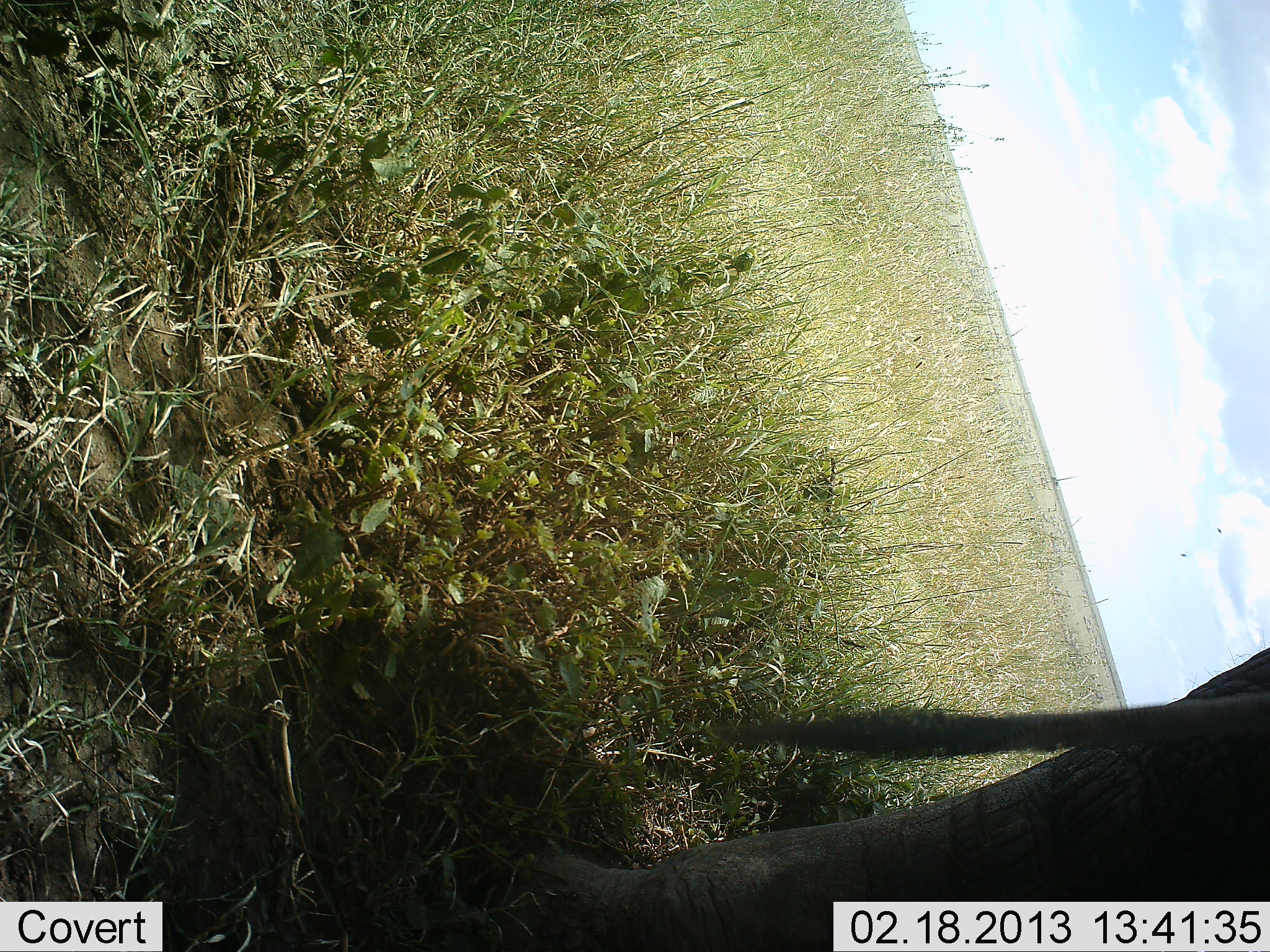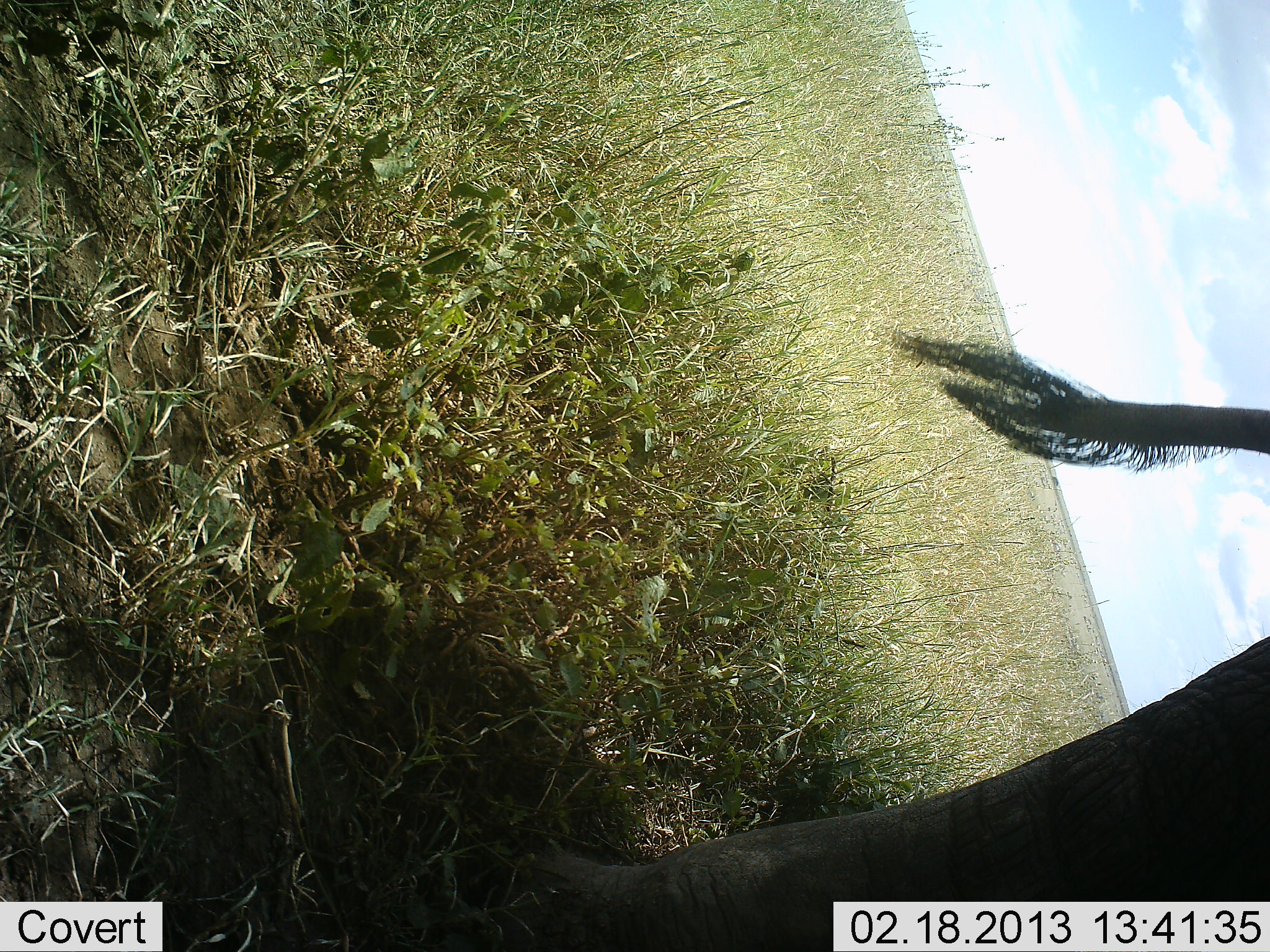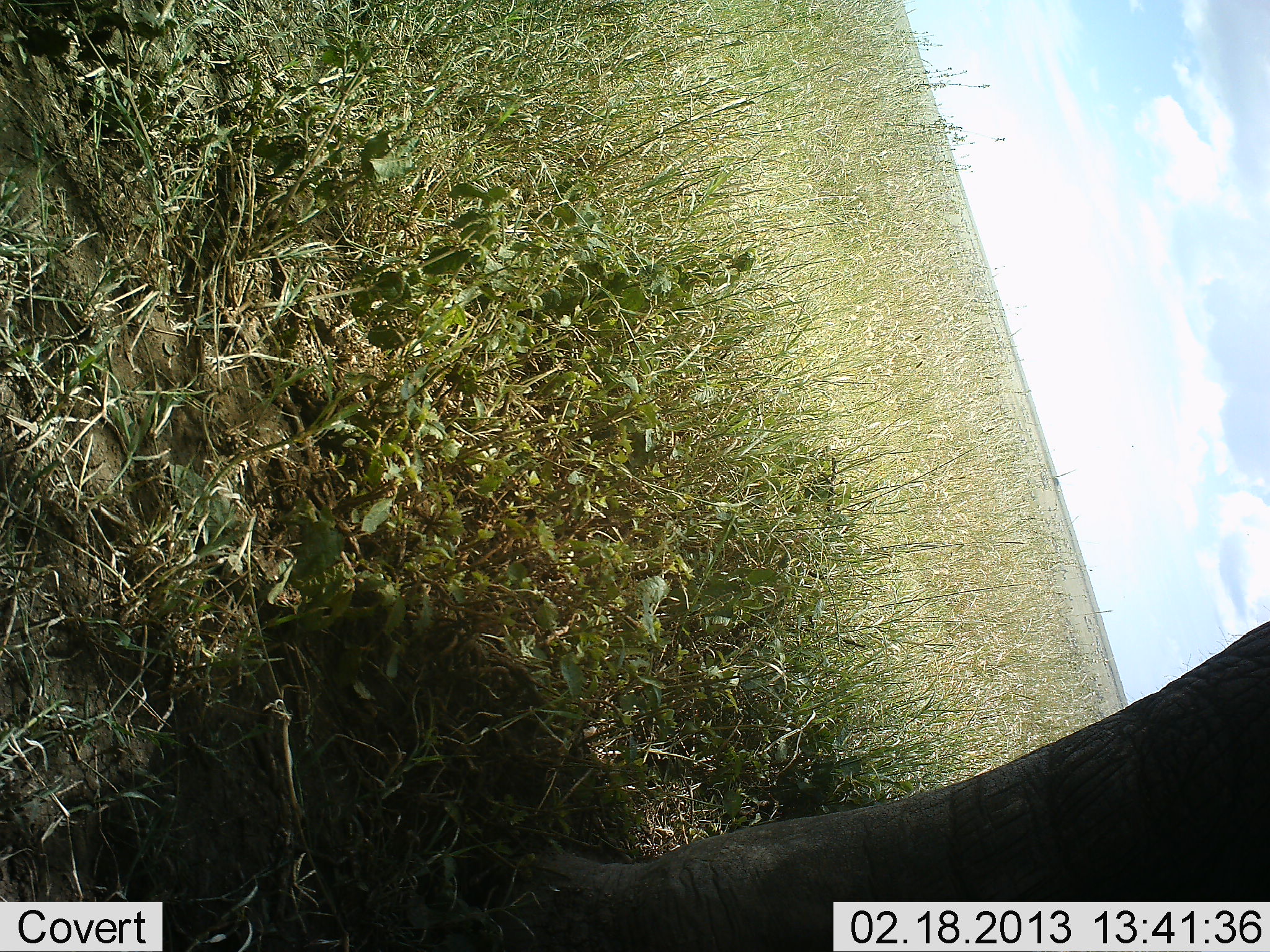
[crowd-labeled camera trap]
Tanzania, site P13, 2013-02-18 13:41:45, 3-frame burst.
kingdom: Animalia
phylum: Chordata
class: Mammalia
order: Proboscidea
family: Elephantidae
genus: Loxodonta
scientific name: Loxodonta africana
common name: african bush elephant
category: elephant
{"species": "elephant (african bush elephant) (Loxodonta africana)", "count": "1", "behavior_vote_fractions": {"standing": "90%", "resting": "0%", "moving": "10%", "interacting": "0%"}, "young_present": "0%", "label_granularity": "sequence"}